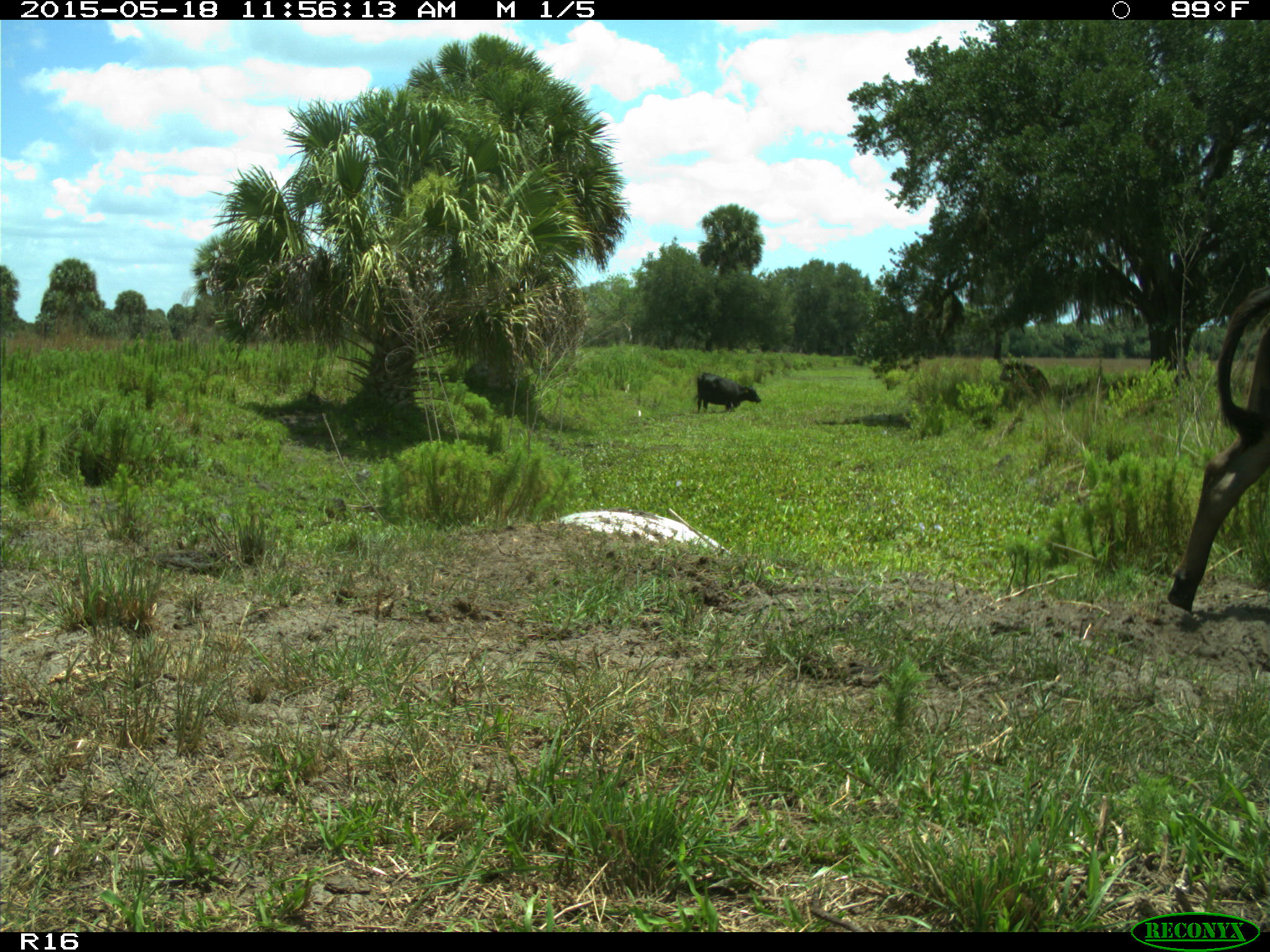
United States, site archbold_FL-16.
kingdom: Animalia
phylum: Chordata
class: Mammalia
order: Artiodactyla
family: Bovidae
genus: Bos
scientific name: Bos taurus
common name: domestic cow